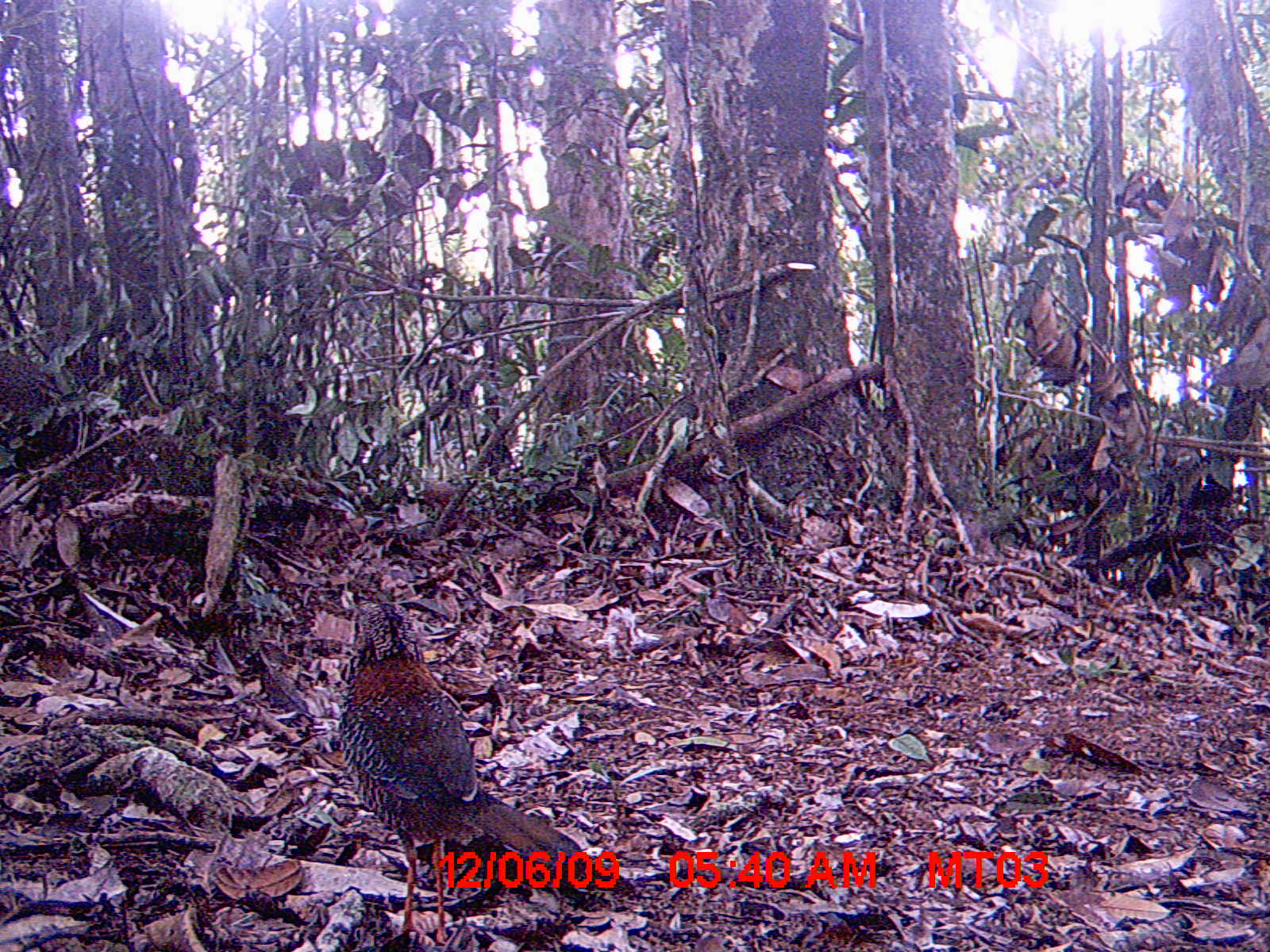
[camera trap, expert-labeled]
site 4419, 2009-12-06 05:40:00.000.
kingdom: Animalia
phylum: Chordata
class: Aves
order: Coraciiformes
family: Brachypteraciidae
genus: Brachypteracias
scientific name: Brachypteracias squamiger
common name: scaly ground roller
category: geobiastes squamiger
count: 1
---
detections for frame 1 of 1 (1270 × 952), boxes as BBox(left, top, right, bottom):
geobiastes squamiger: BBox(333, 602, 593, 945)